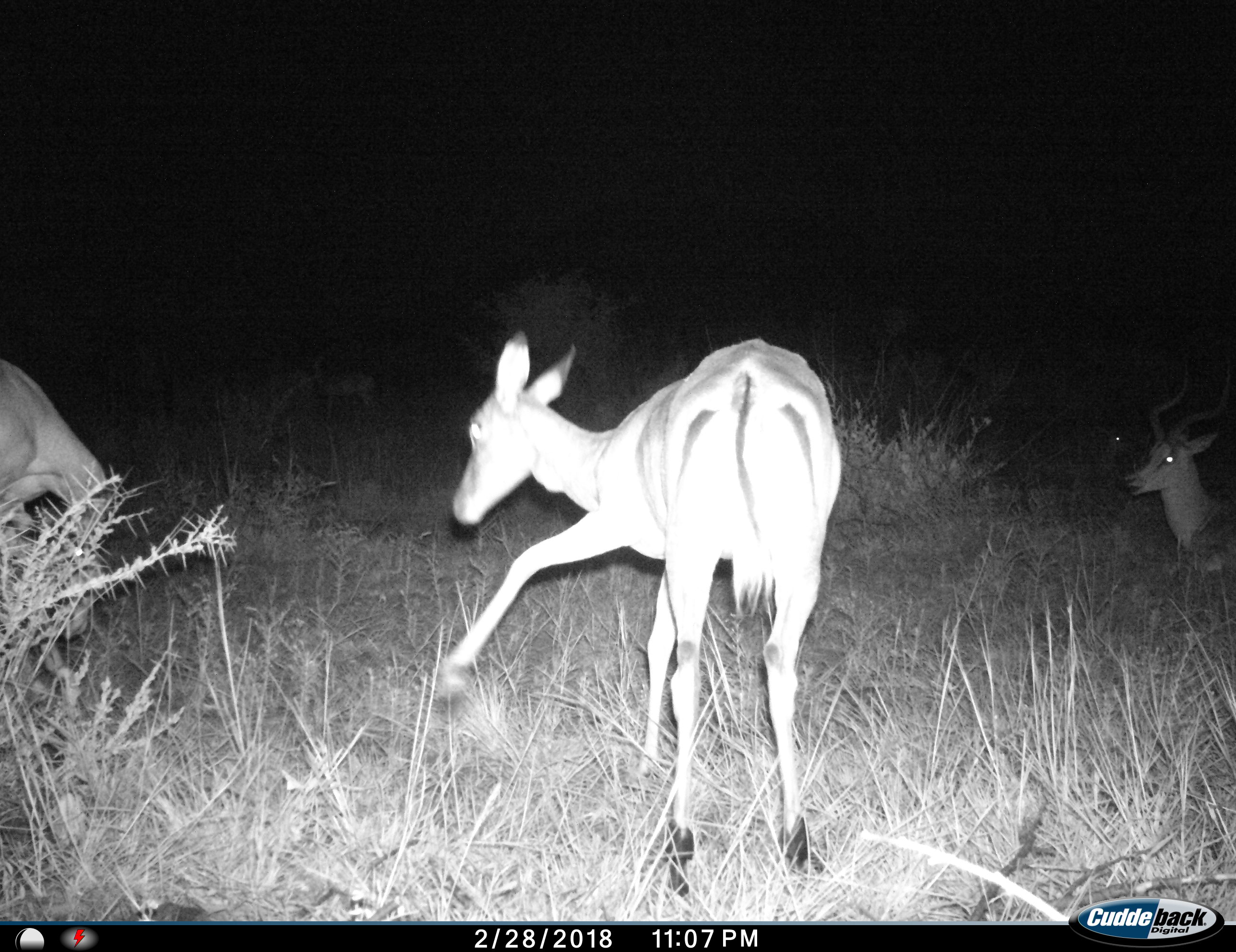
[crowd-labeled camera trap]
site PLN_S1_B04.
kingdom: Animalia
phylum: Chordata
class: Mammalia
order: Artiodactyla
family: Bovidae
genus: Aepyceros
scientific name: Aepyceros melampus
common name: impala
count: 4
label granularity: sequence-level